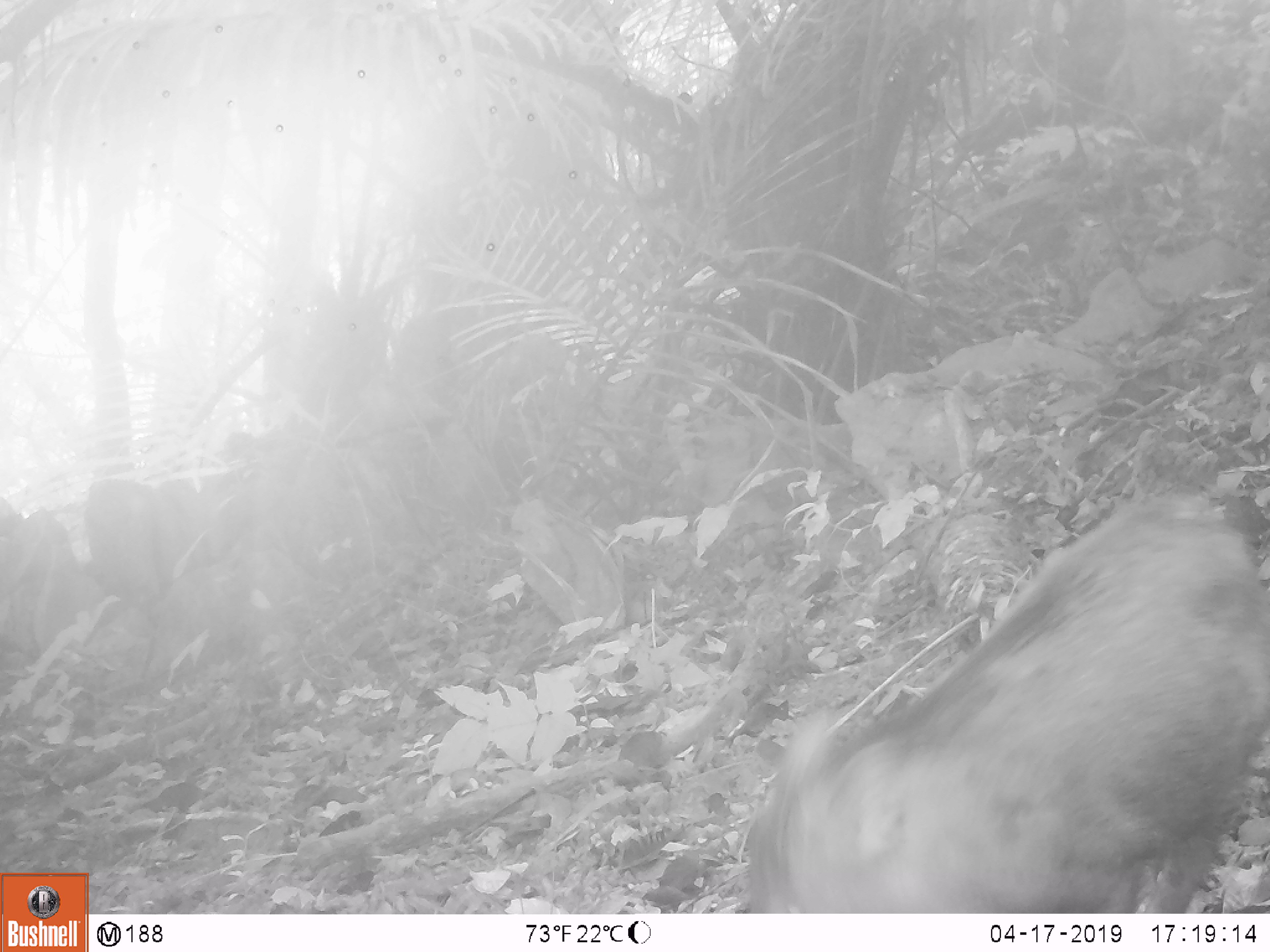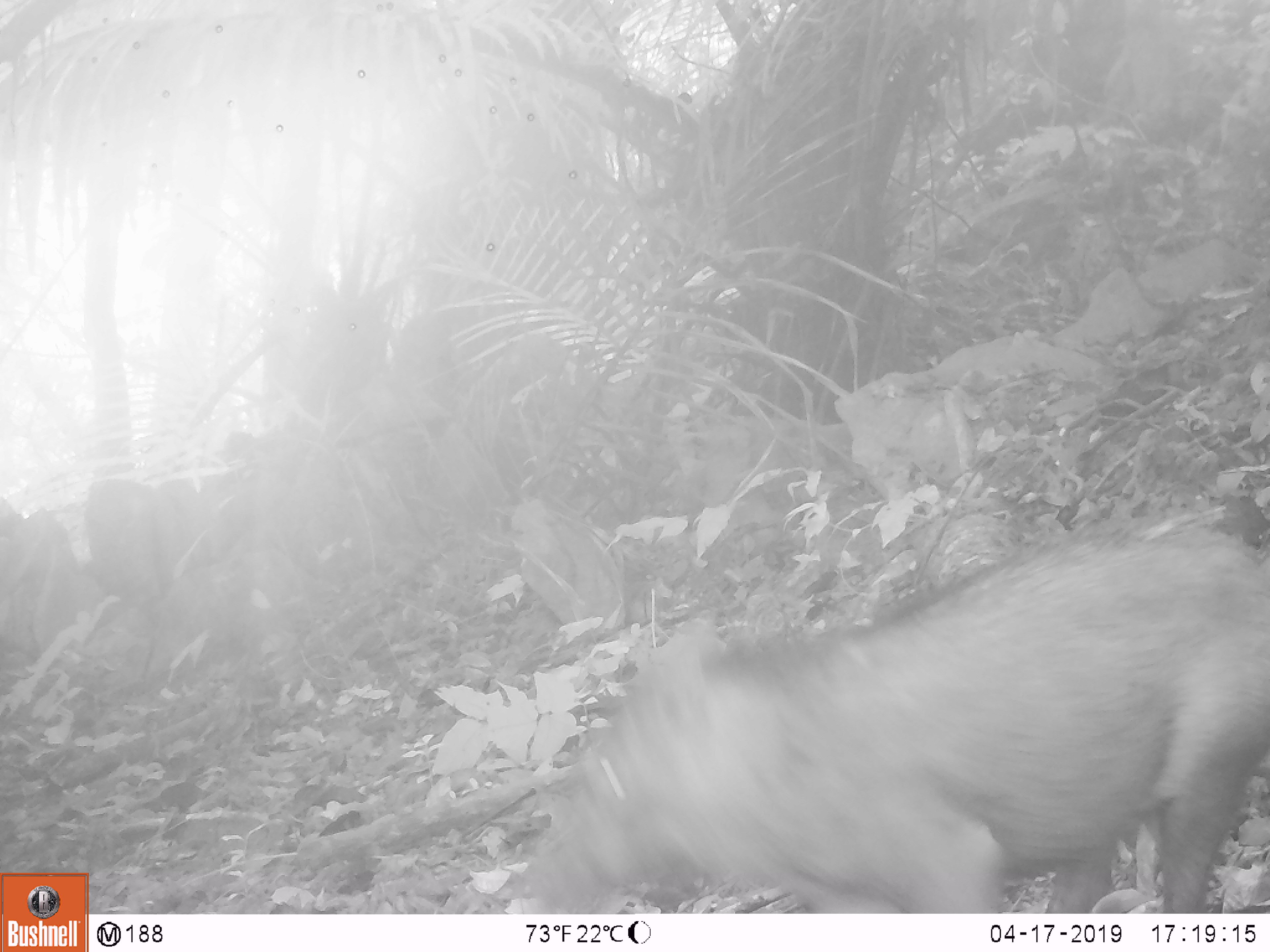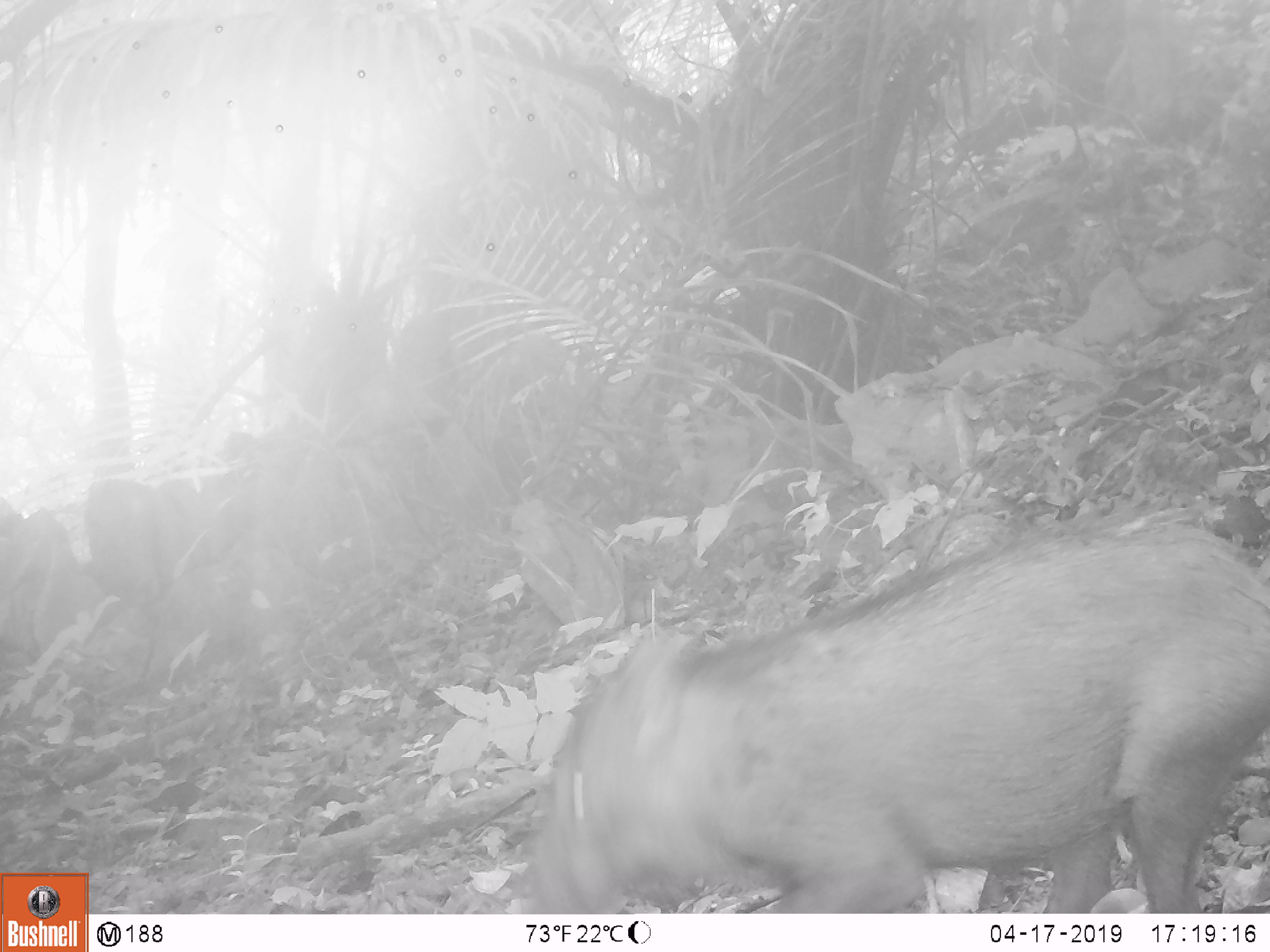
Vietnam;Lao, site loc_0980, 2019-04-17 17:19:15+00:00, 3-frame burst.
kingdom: Animalia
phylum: Chordata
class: Mammalia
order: Artiodactyla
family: Suidae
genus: Sus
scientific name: Sus scrofa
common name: eurasian wild pig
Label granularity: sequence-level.